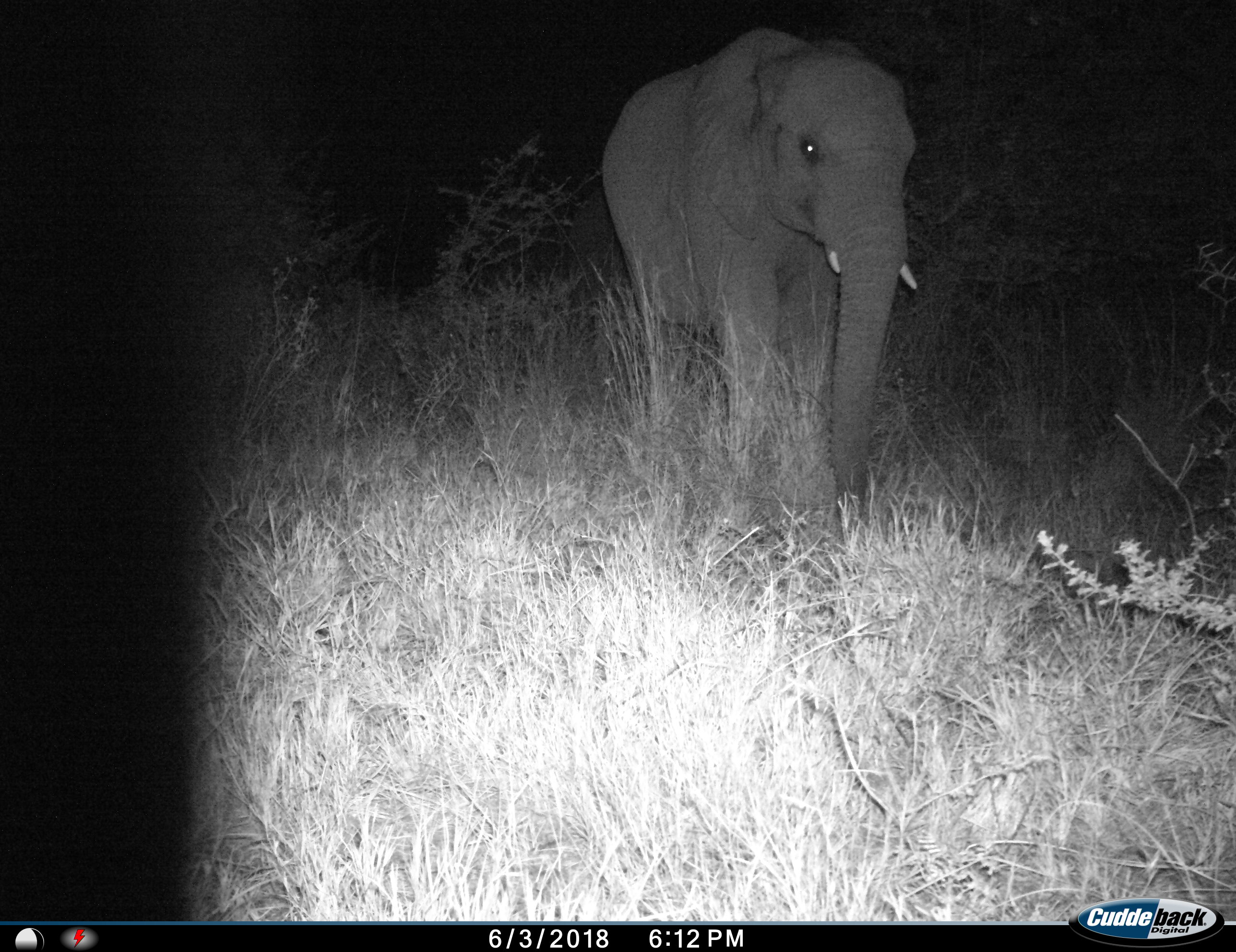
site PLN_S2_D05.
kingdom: Animalia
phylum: Chordata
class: Mammalia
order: Proboscidea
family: Elephantidae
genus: Loxodonta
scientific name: Loxodonta africana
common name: african bush elephant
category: elephant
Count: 1.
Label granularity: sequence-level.